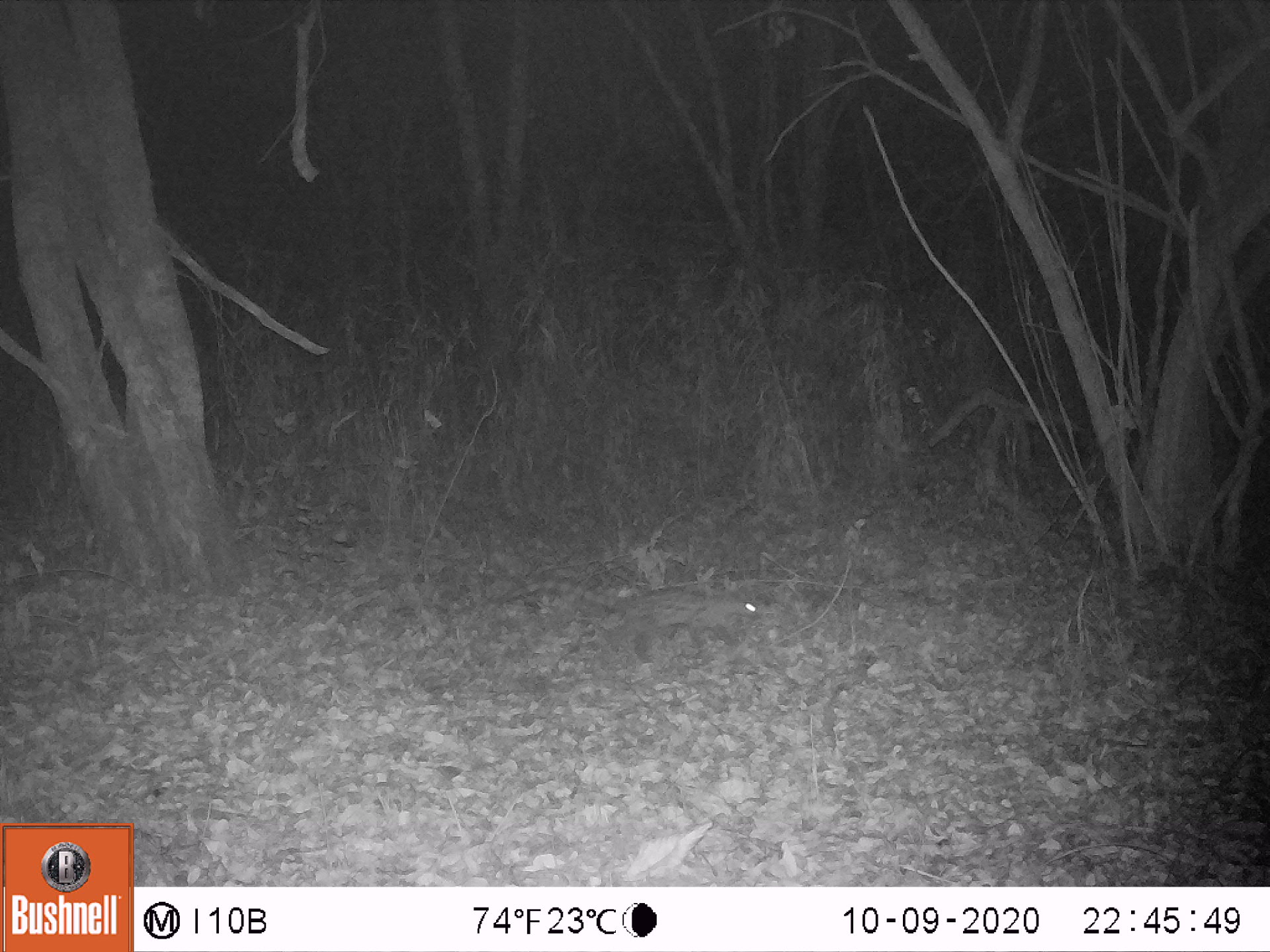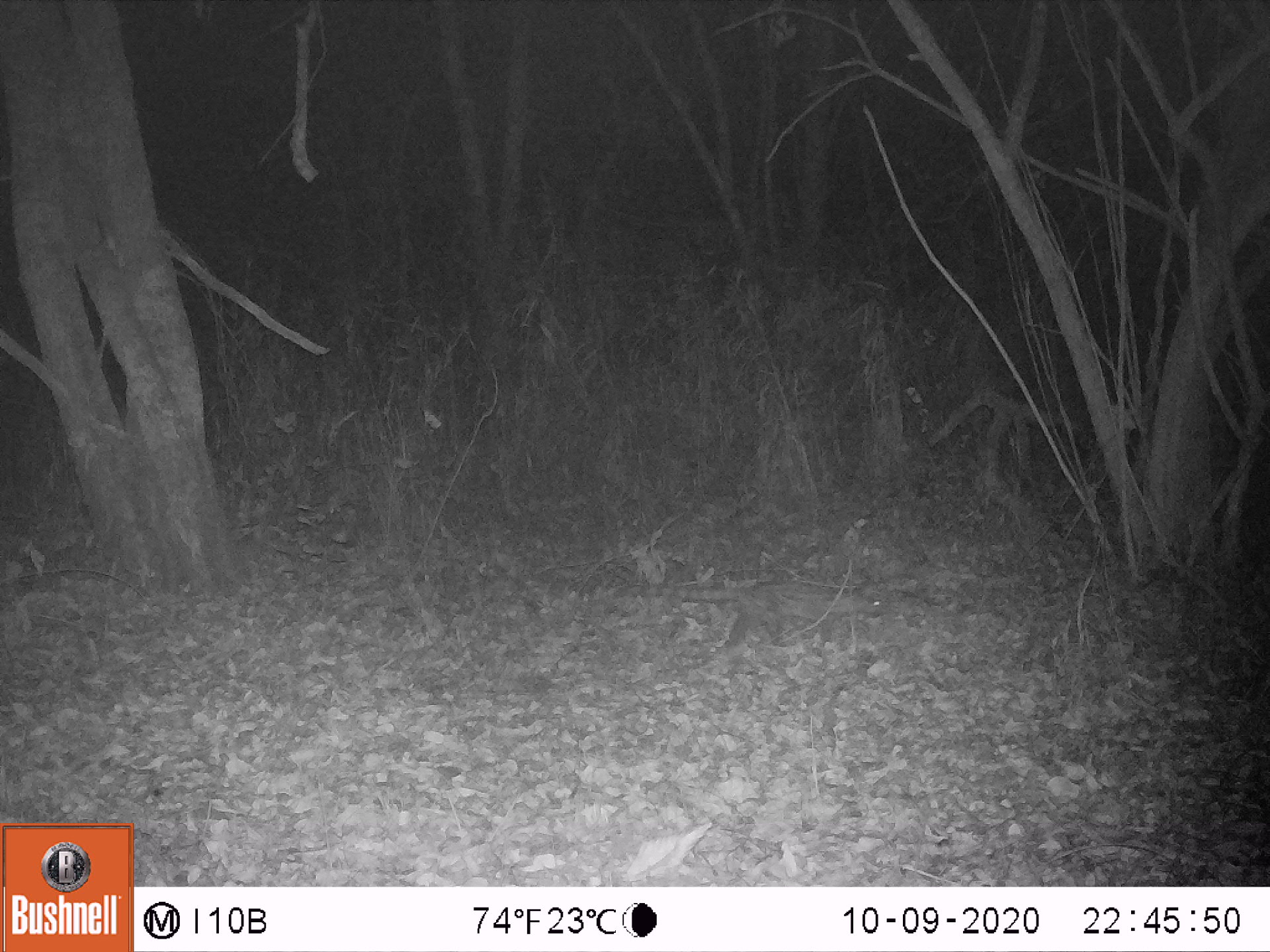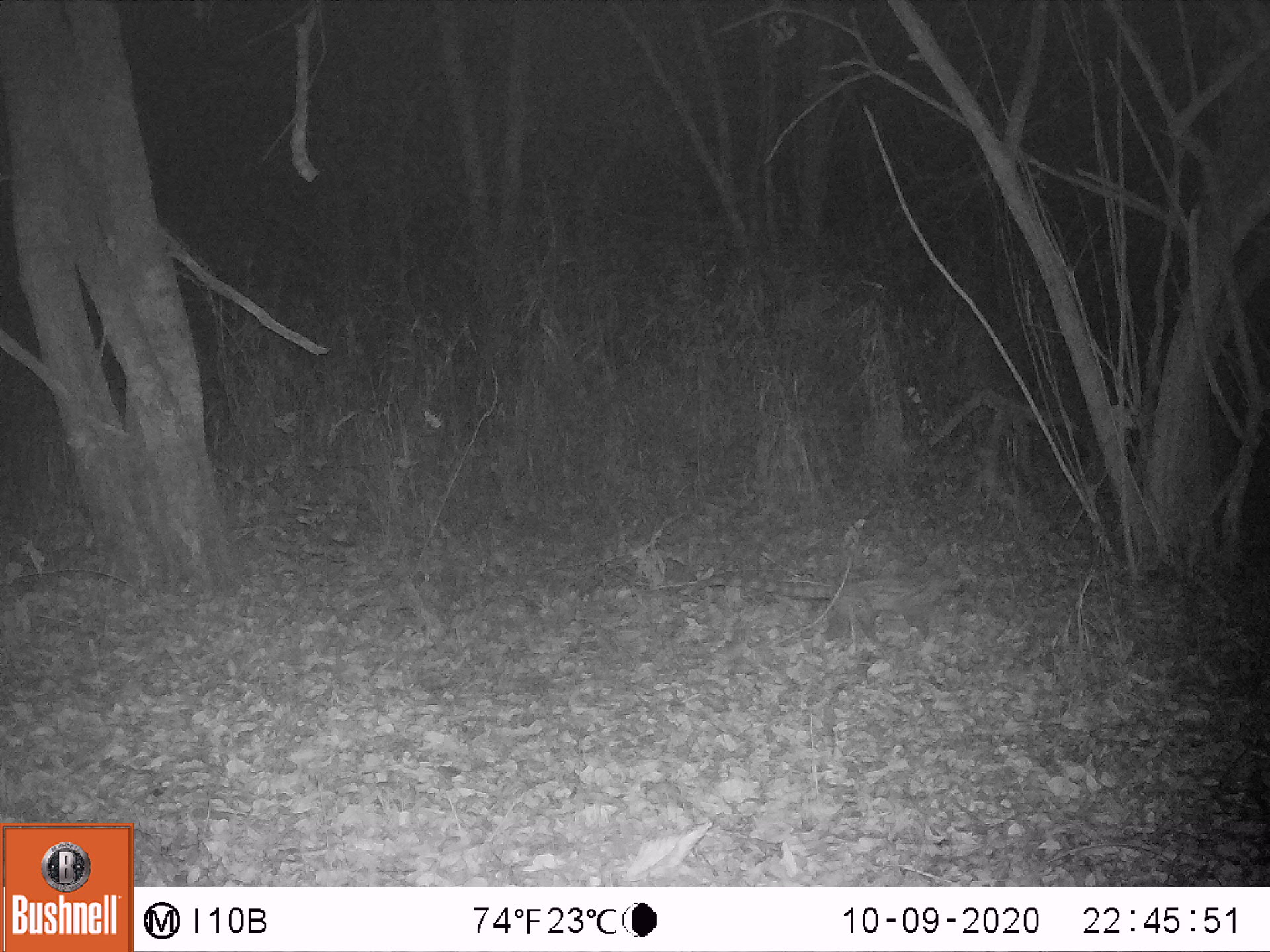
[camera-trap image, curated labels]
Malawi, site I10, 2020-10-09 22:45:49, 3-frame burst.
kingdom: Animalia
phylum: Chordata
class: Mammalia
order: Carnivora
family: Viverridae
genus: Genetta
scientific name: Genetta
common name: genet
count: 1